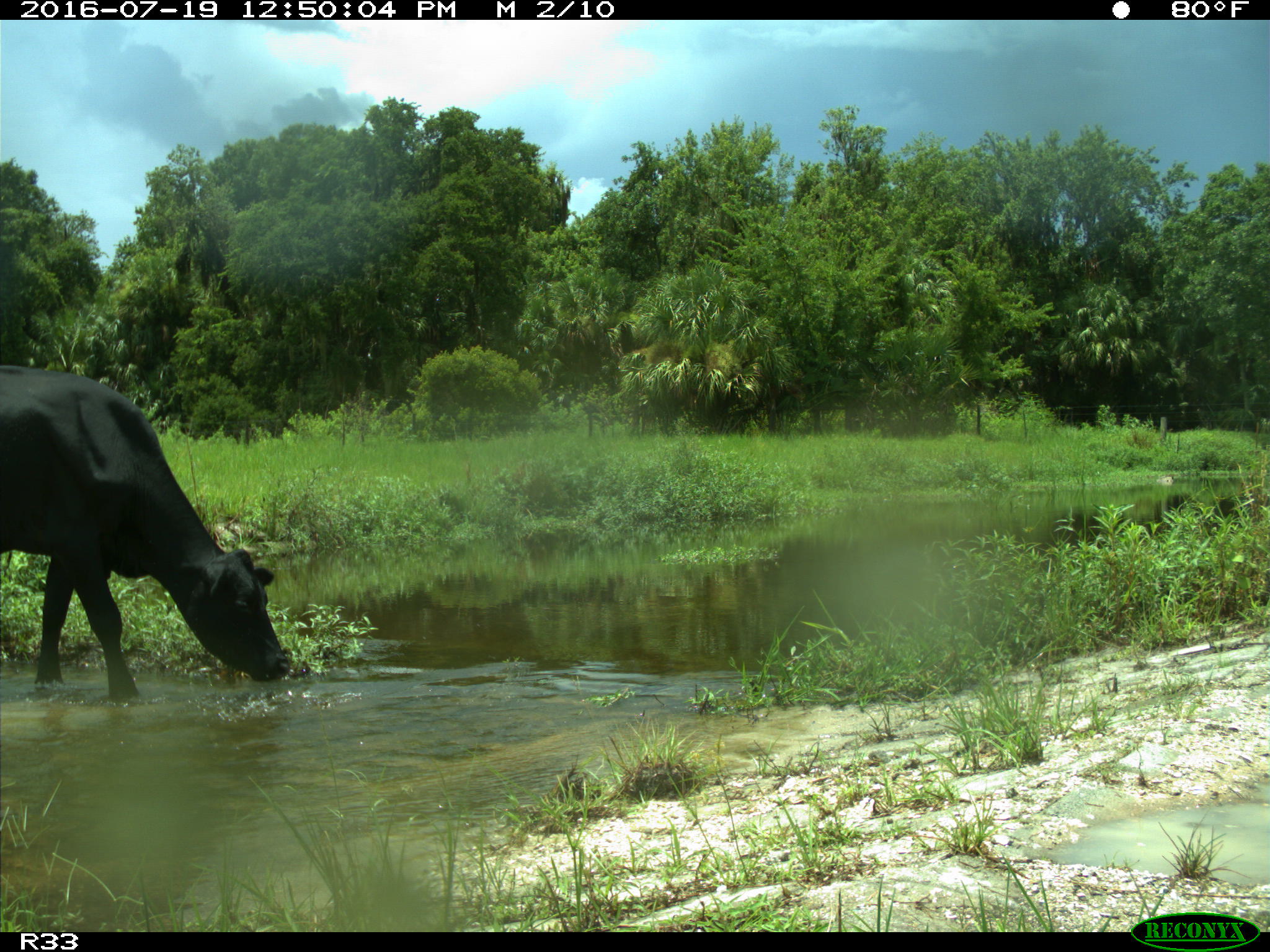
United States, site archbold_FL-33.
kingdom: Animalia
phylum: Chordata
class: Mammalia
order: Artiodactyla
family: Bovidae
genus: Bos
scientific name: Bos taurus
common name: domestic cow